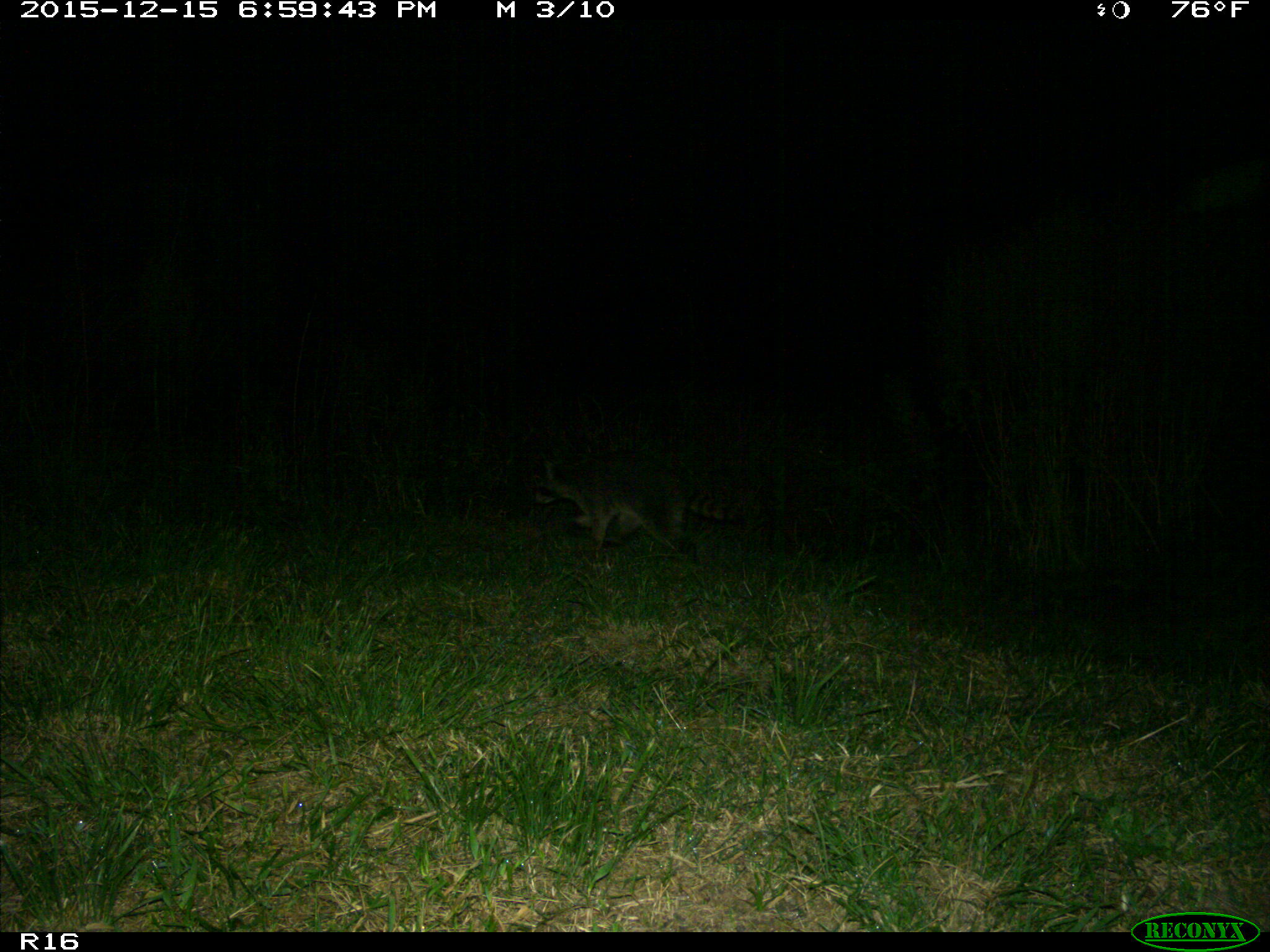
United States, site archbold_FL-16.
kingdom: Animalia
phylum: Chordata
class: Mammalia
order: Carnivora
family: Procyonidae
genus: Procyon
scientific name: Procyon lotor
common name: common raccoon